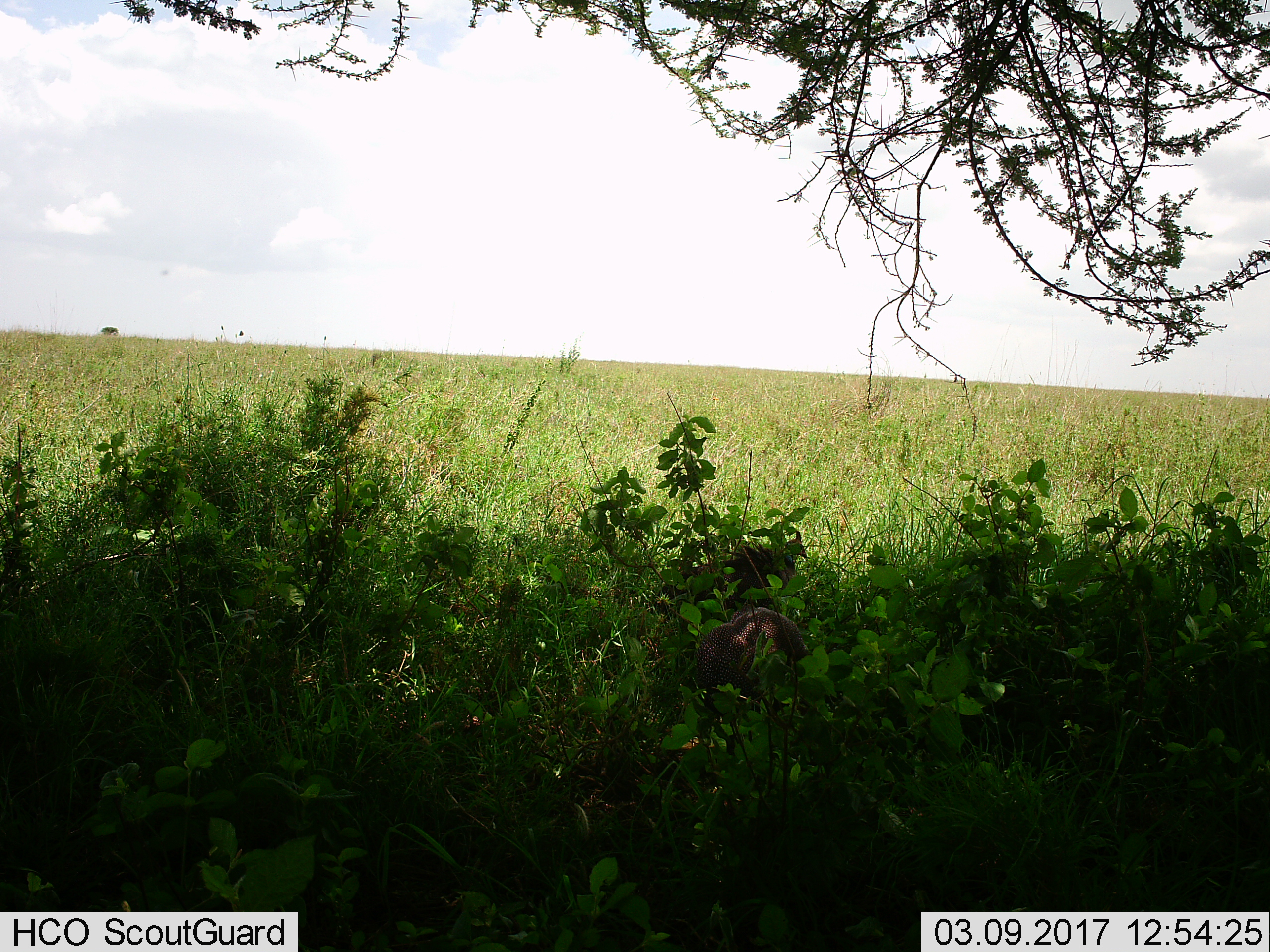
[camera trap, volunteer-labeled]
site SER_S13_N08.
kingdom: Animalia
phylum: Chordata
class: Aves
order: Galliformes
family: Numididae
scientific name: Numididae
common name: guineafowl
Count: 2.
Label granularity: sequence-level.